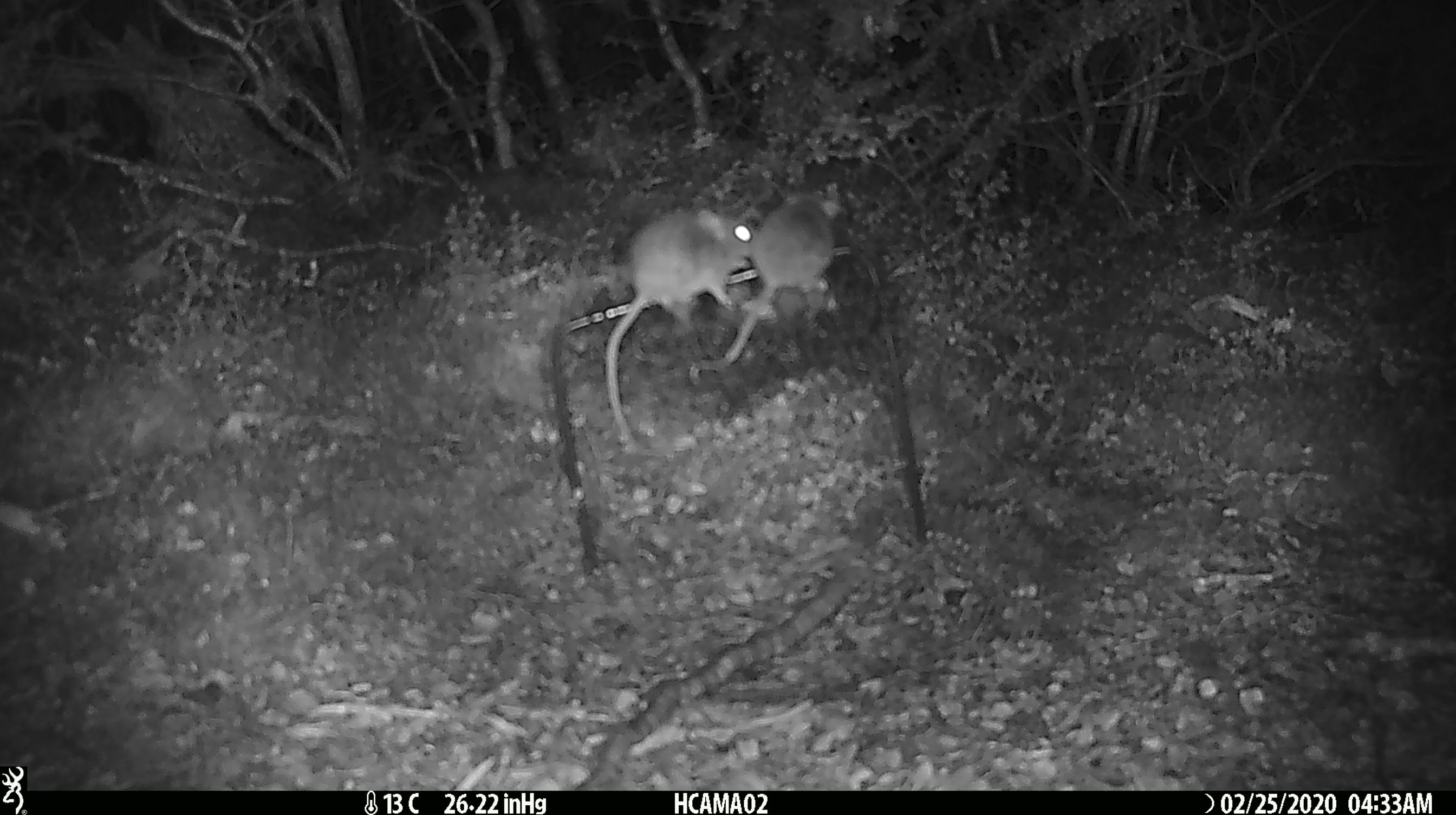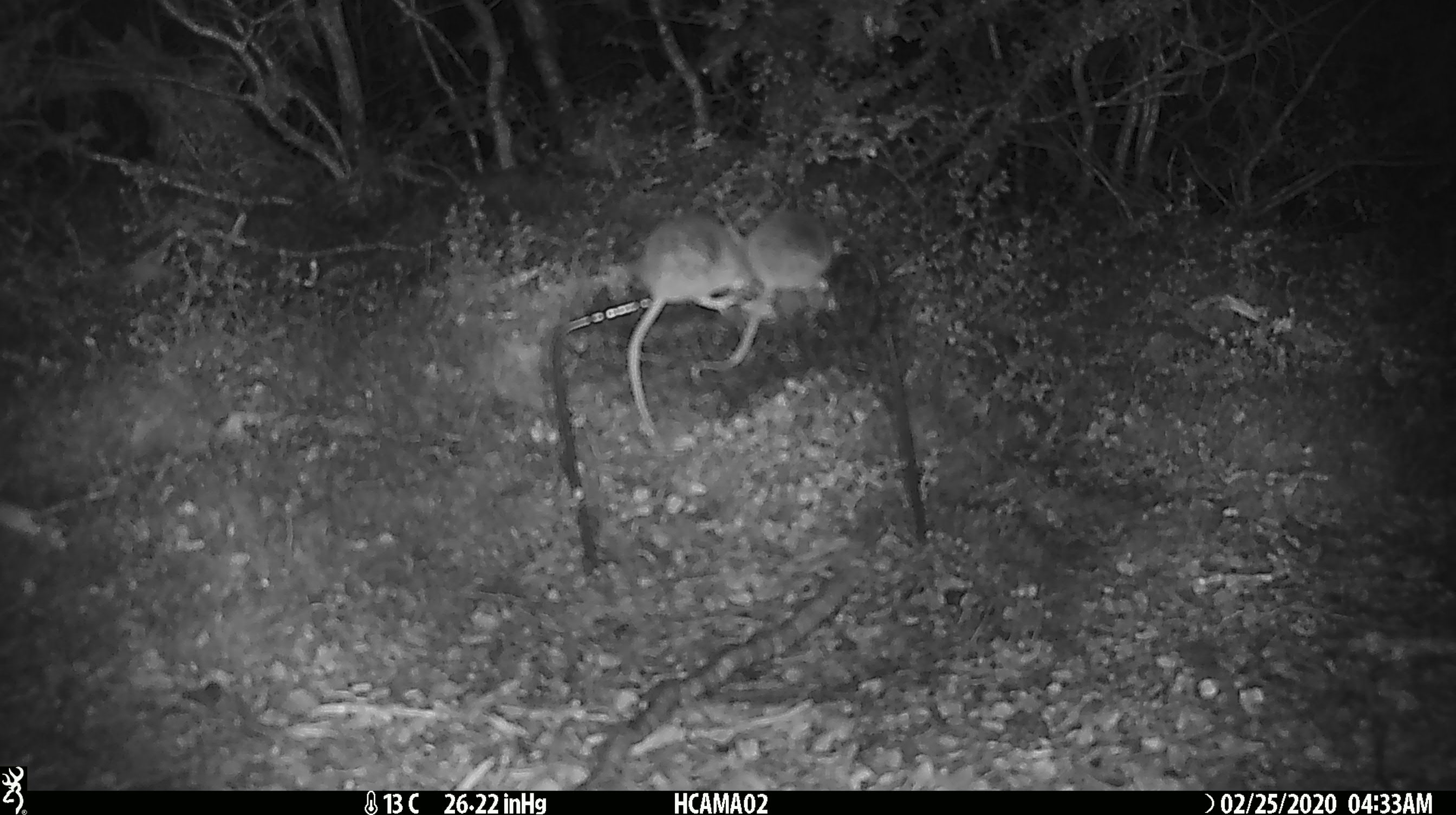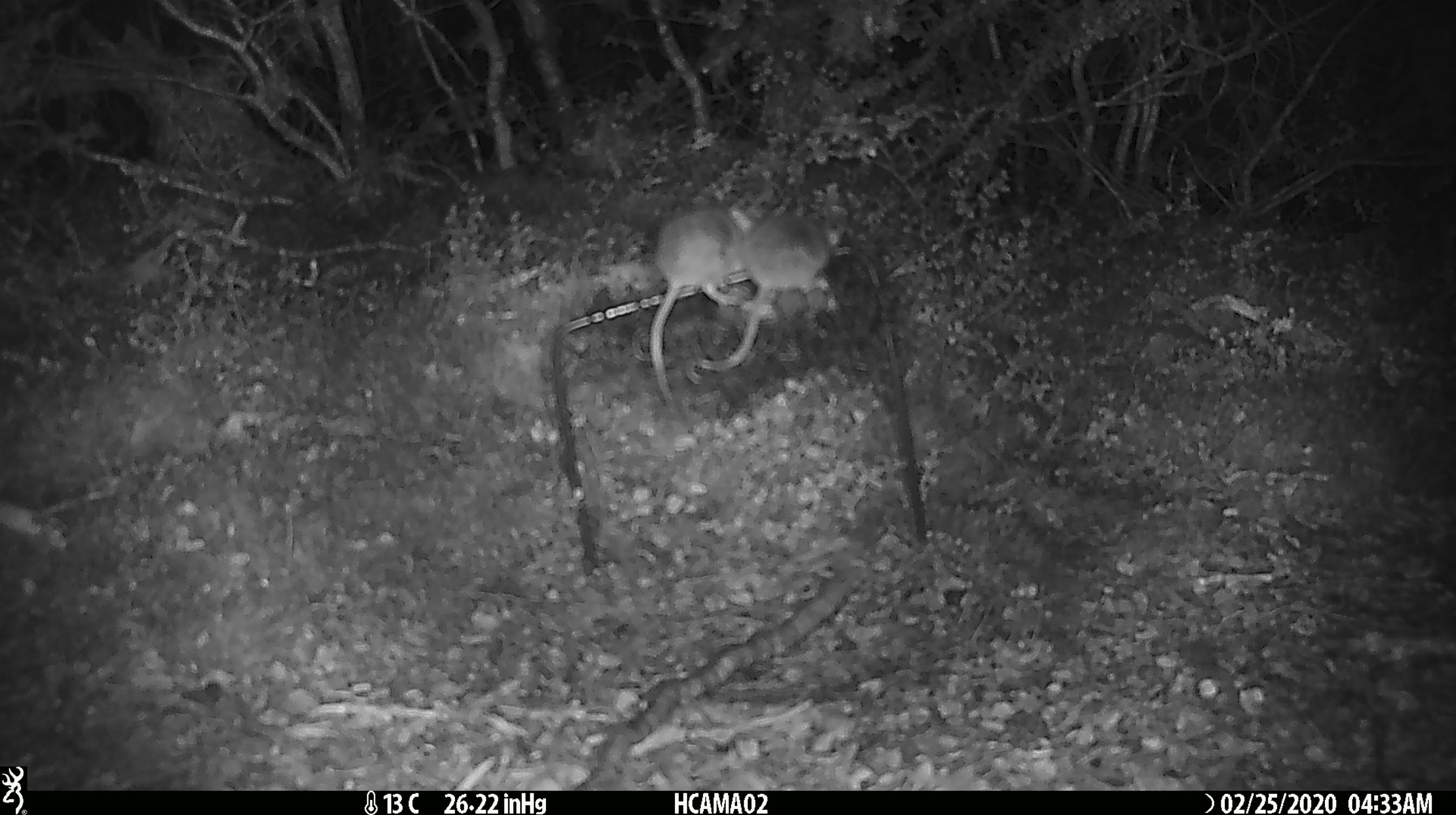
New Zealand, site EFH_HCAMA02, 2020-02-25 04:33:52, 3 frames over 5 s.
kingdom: Animalia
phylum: Chordata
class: Mammalia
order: Rodentia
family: Muridae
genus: Mus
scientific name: Mus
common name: mouse